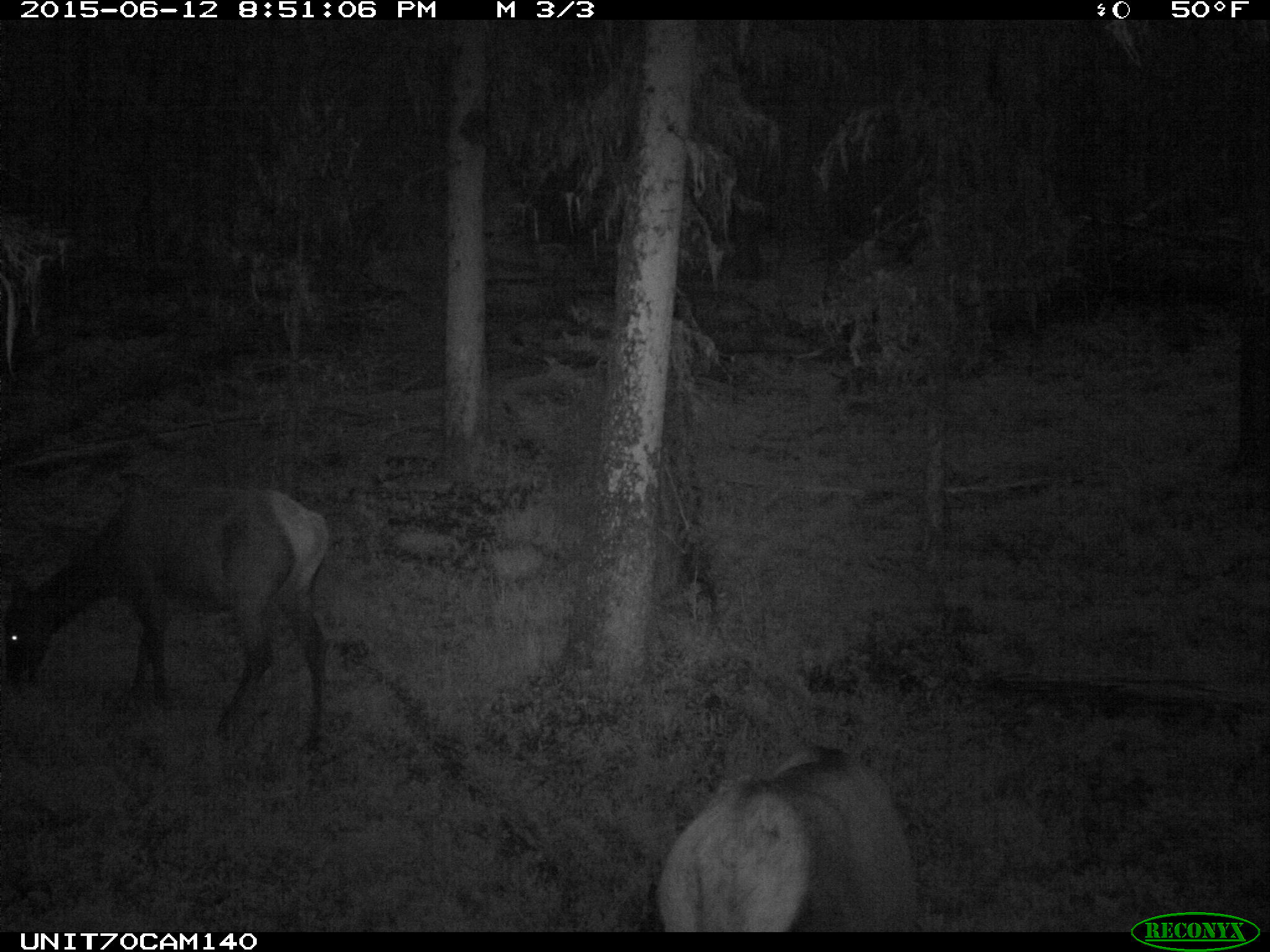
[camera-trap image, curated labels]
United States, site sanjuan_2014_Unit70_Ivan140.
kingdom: Animalia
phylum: Chordata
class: Mammalia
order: Artiodactyla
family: Cervidae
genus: Cervus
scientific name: Cervus elaphus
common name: red deer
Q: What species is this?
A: Cervus elaphus (red deer).